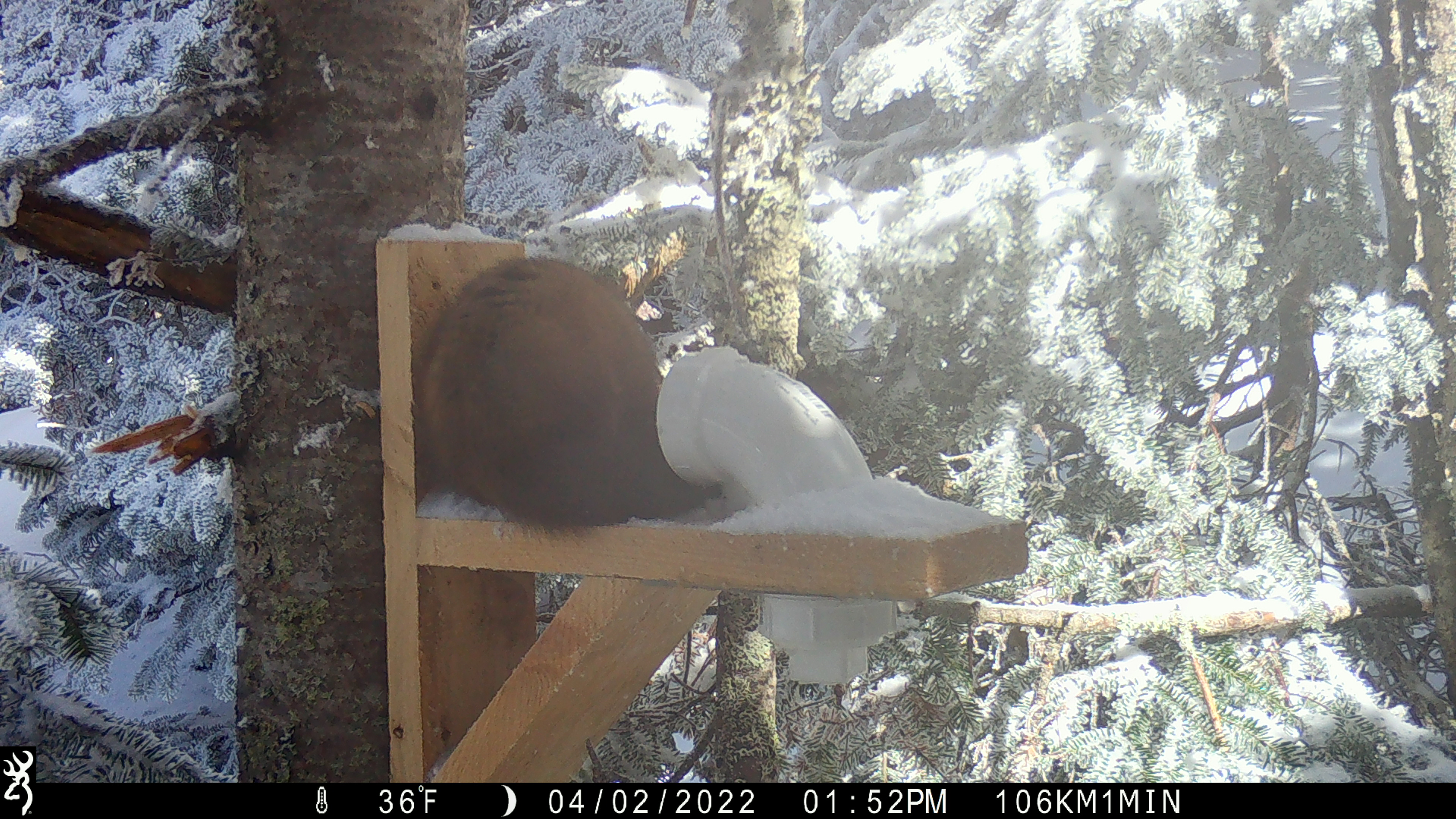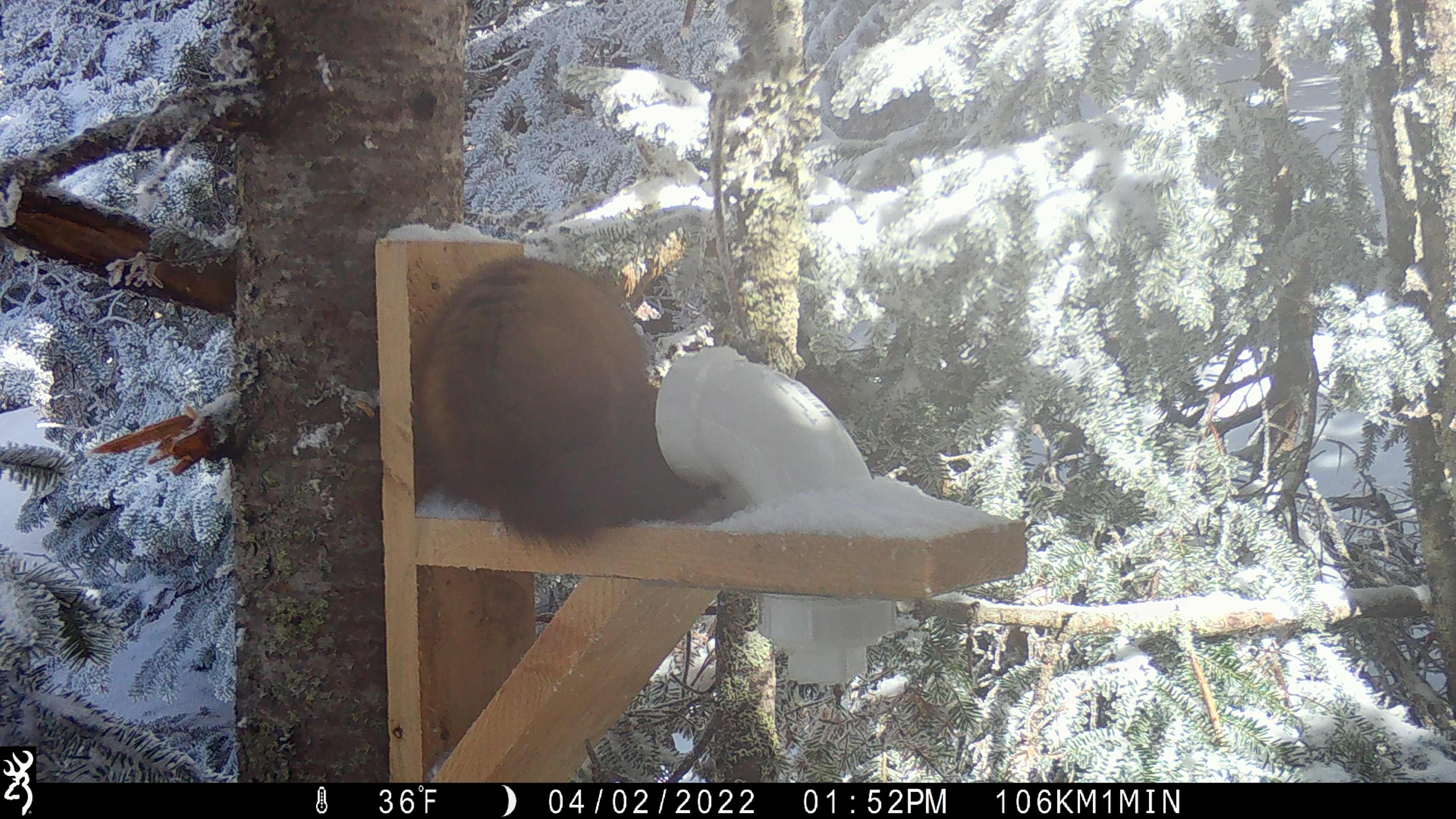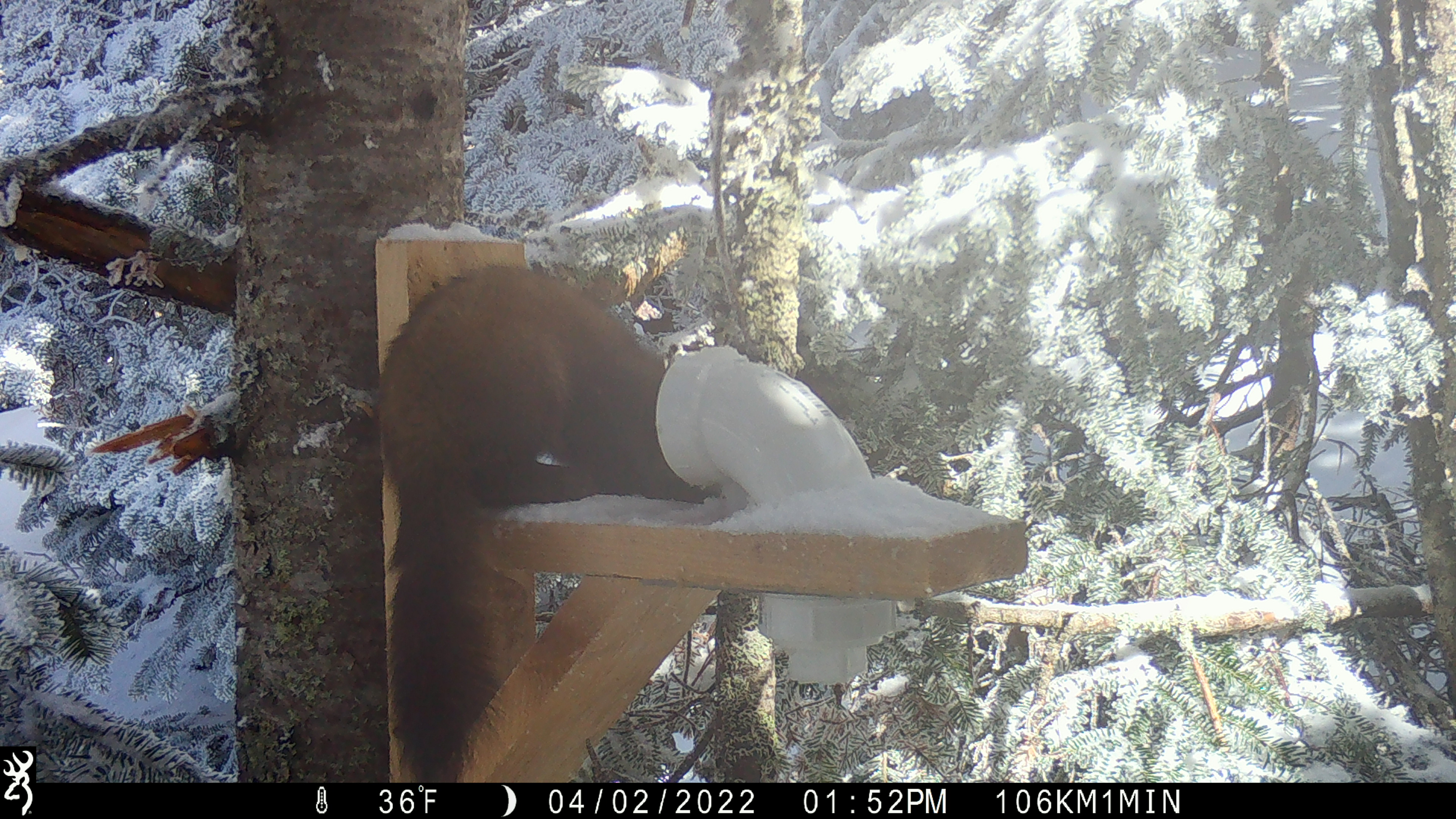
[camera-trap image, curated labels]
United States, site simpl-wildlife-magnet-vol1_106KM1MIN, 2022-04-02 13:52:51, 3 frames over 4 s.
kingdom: Animalia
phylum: Chordata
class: Mammalia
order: Carnivora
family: Mustelidae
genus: Martes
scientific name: Martes americana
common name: american marten